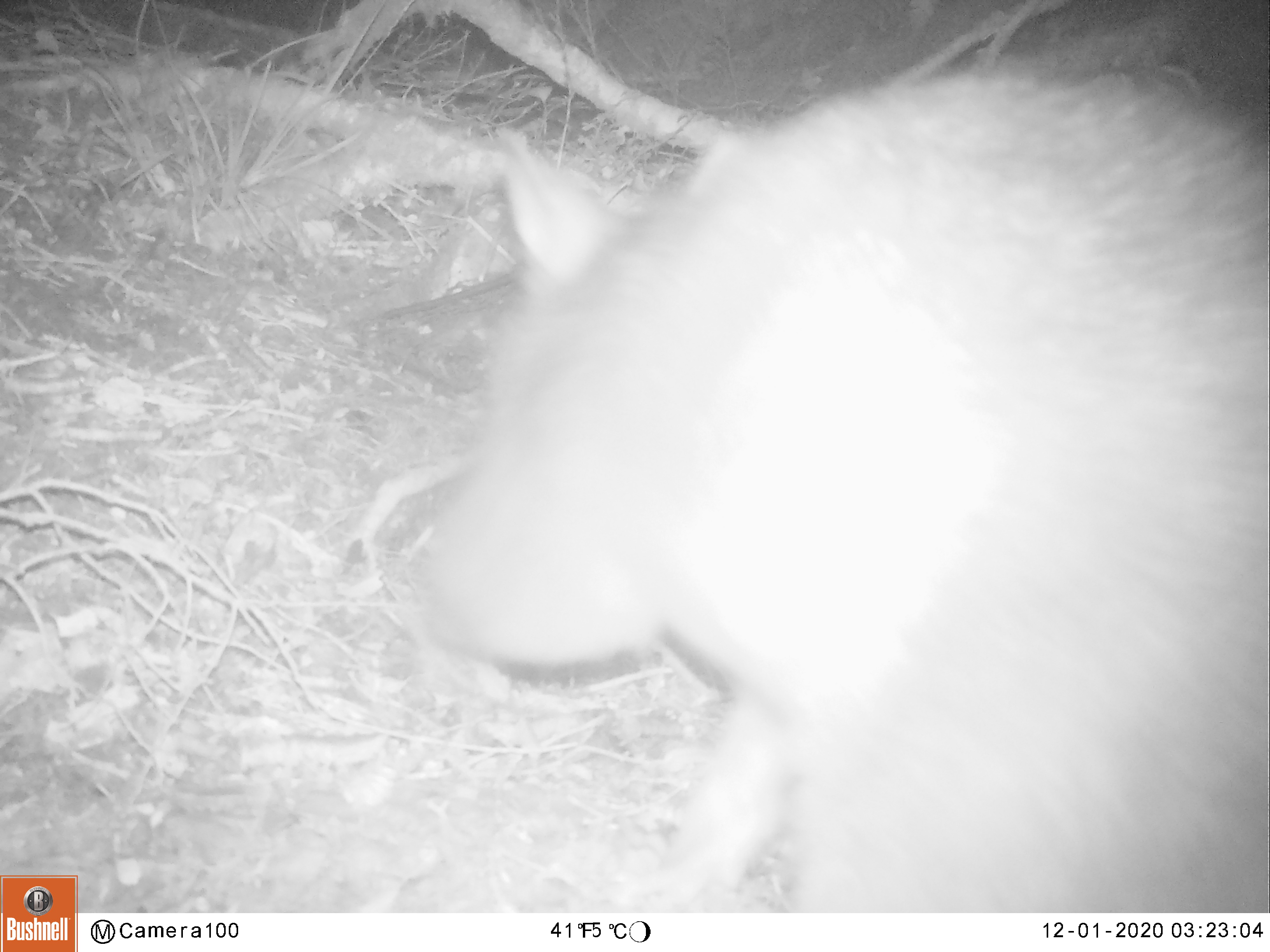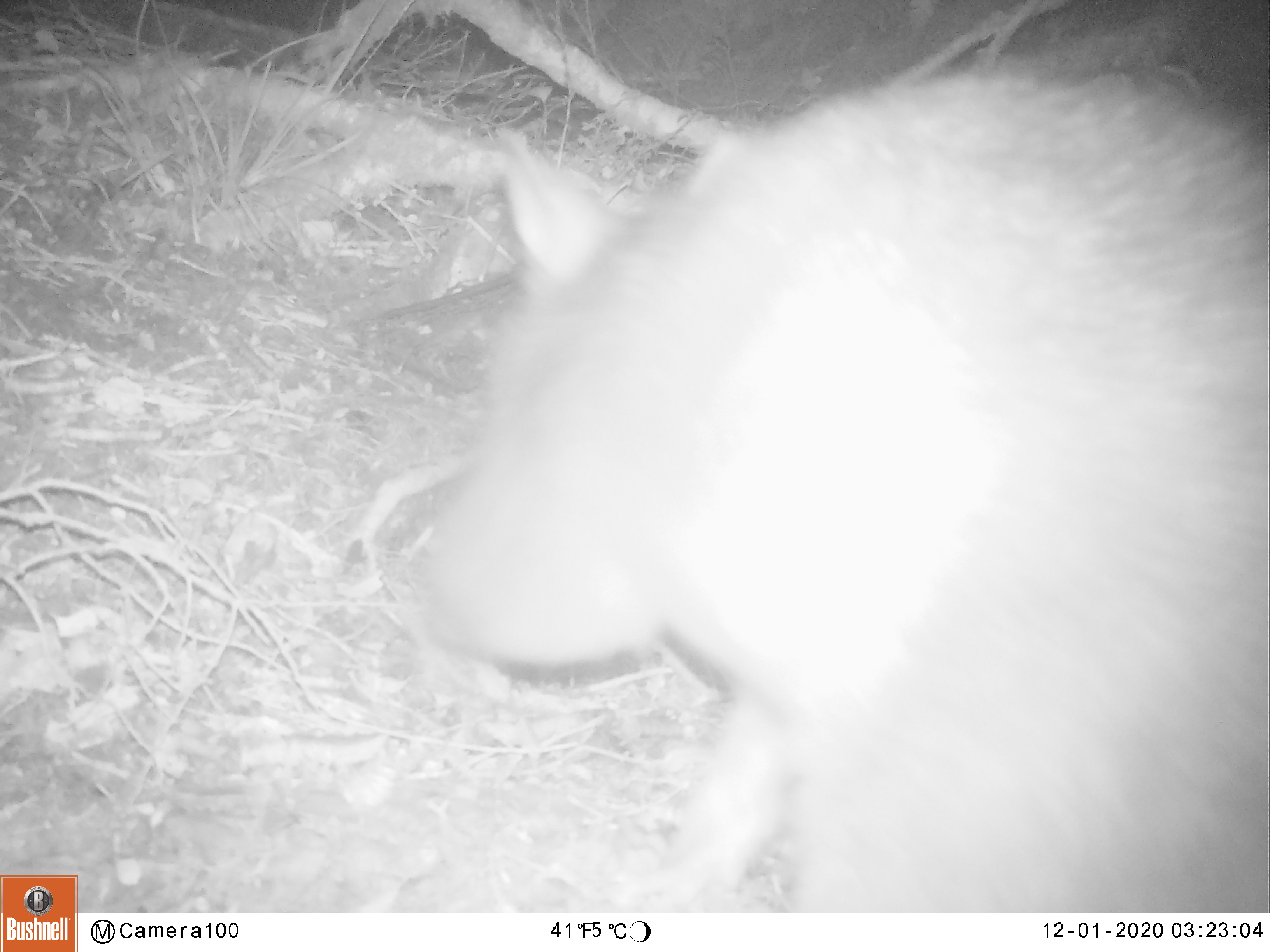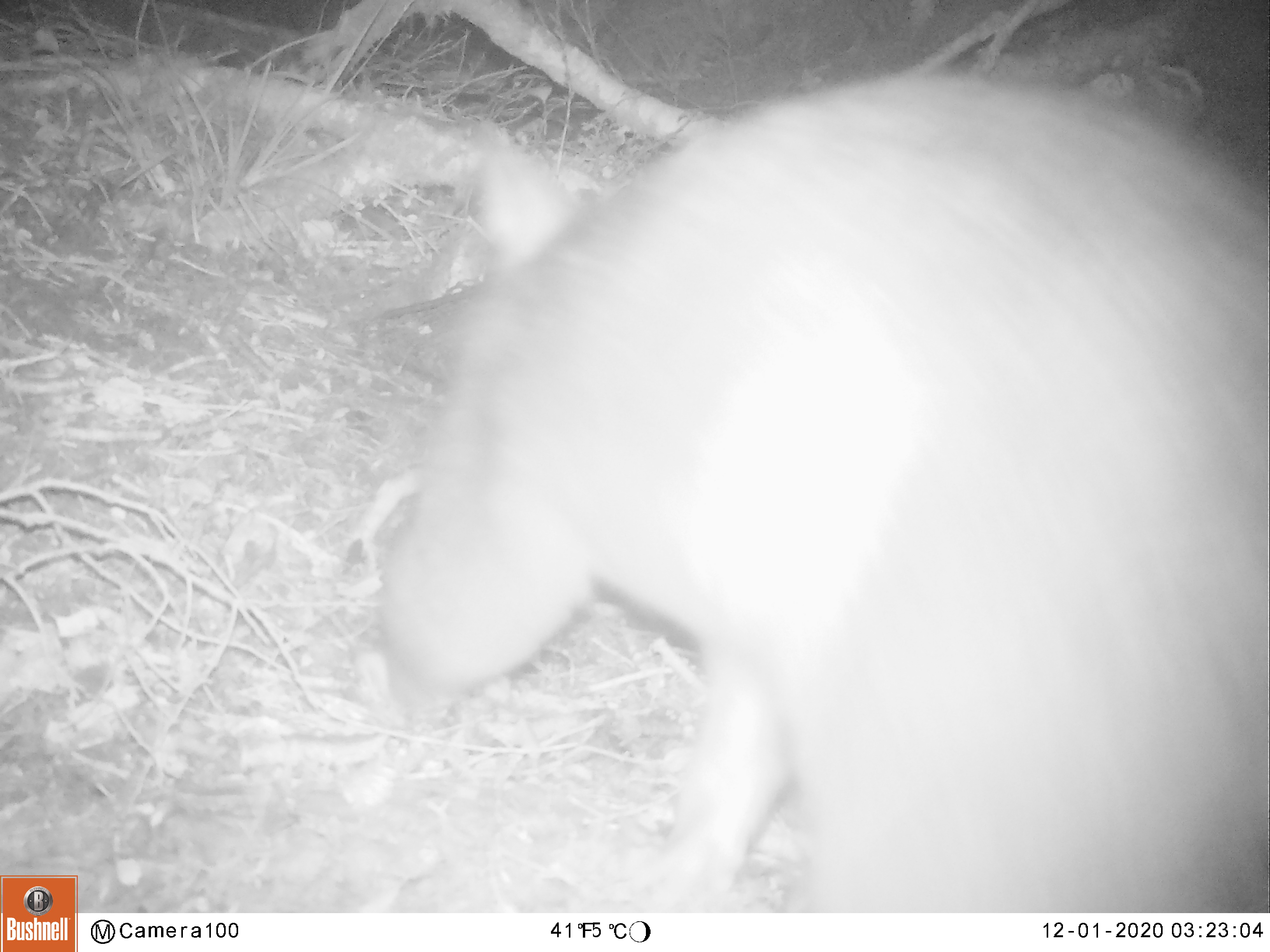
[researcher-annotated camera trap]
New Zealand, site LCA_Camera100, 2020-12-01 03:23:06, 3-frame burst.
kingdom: Animalia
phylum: Chordata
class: Mammalia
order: Diprotodontia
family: Phalangeridae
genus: Trichosurus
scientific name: Trichosurus vulpecula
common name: common brushtail possum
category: possum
Possum (common brushtail possum) (Trichosurus vulpecula).